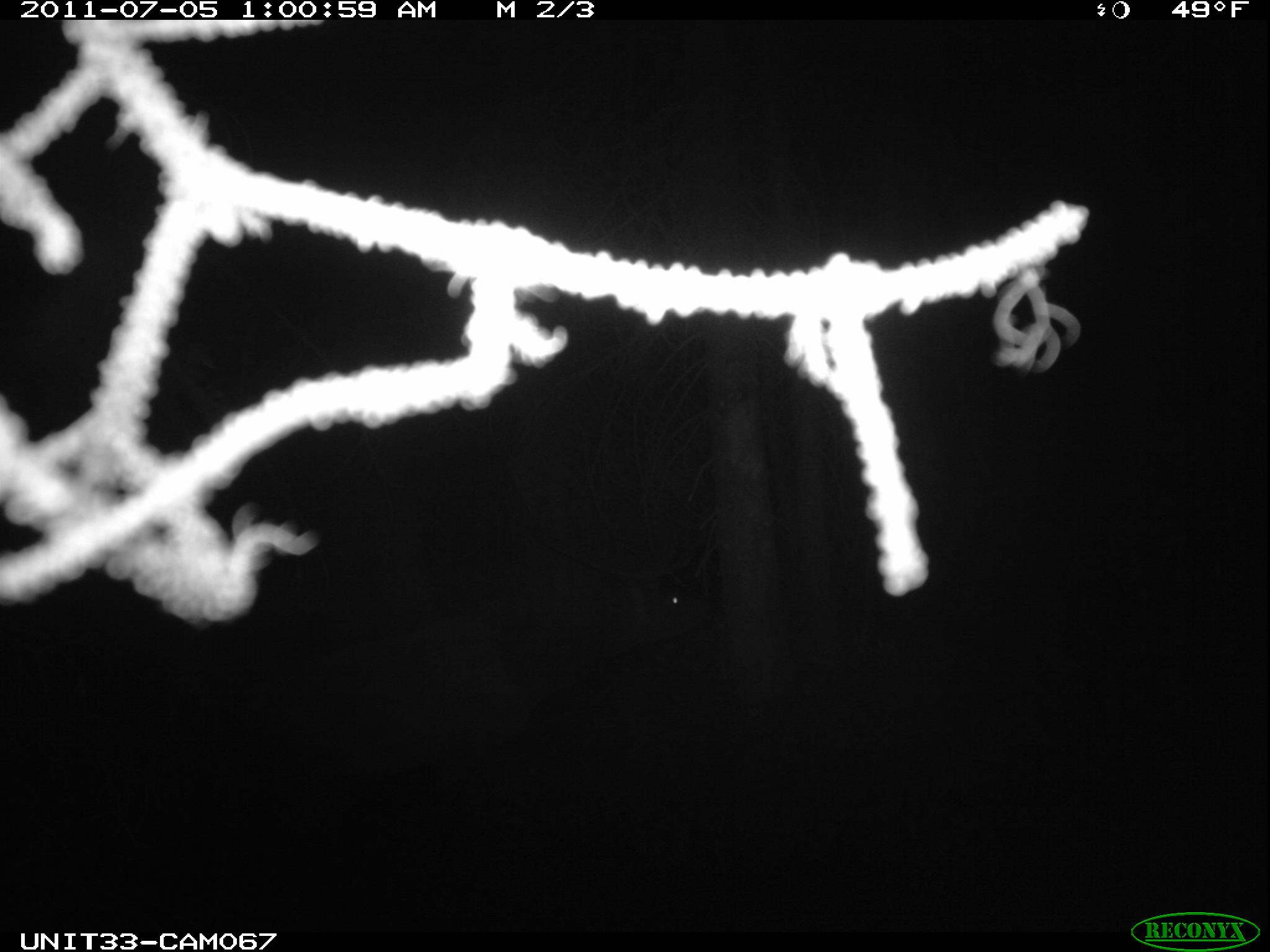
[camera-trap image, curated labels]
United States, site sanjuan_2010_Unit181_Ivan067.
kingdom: Animalia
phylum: Chordata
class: Mammalia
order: Artiodactyla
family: Cervidae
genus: Cervus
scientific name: Cervus elaphus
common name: red deer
Cervus elaphus (red deer).